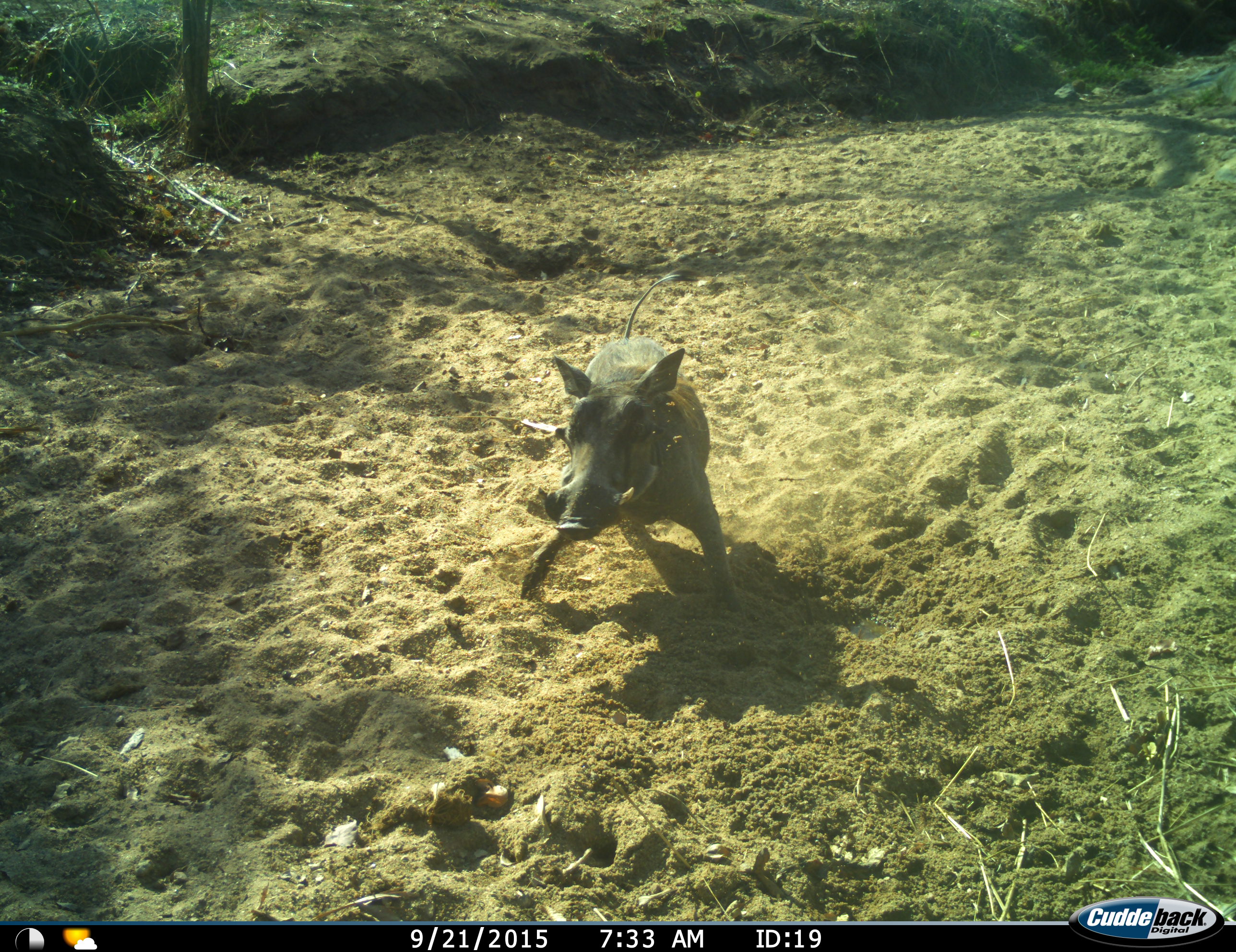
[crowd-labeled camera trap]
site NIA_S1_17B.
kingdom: Animalia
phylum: Chordata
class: Mammalia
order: Artiodactyla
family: Suidae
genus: Phacochoerus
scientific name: Phacochoerus africanus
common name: warthog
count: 1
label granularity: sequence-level